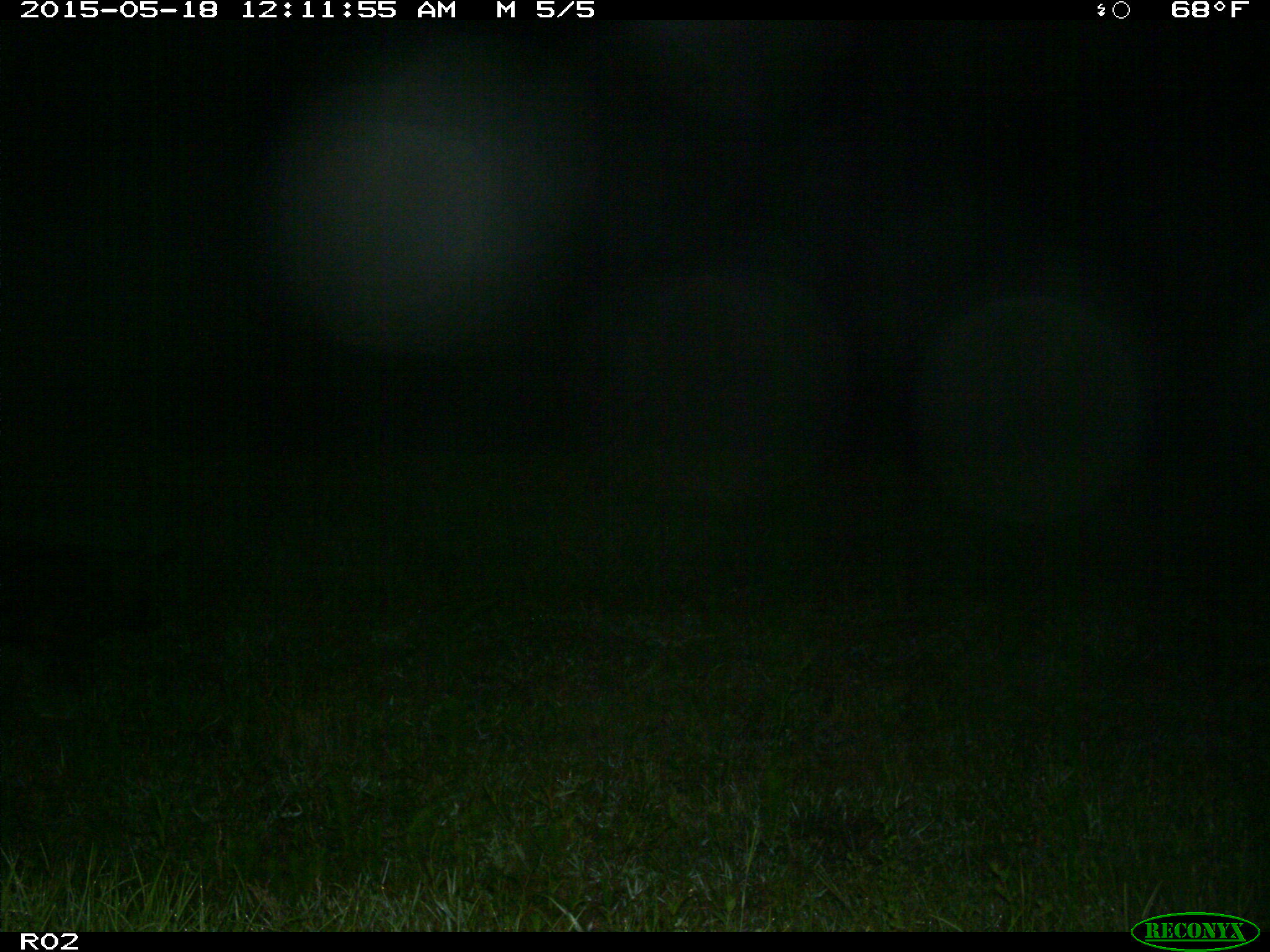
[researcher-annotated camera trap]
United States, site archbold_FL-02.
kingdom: Animalia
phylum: Chordata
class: Mammalia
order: Artiodactyla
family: Suidae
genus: Sus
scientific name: Sus scrofa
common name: wild boar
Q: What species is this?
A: Sus scrofa (wild boar).